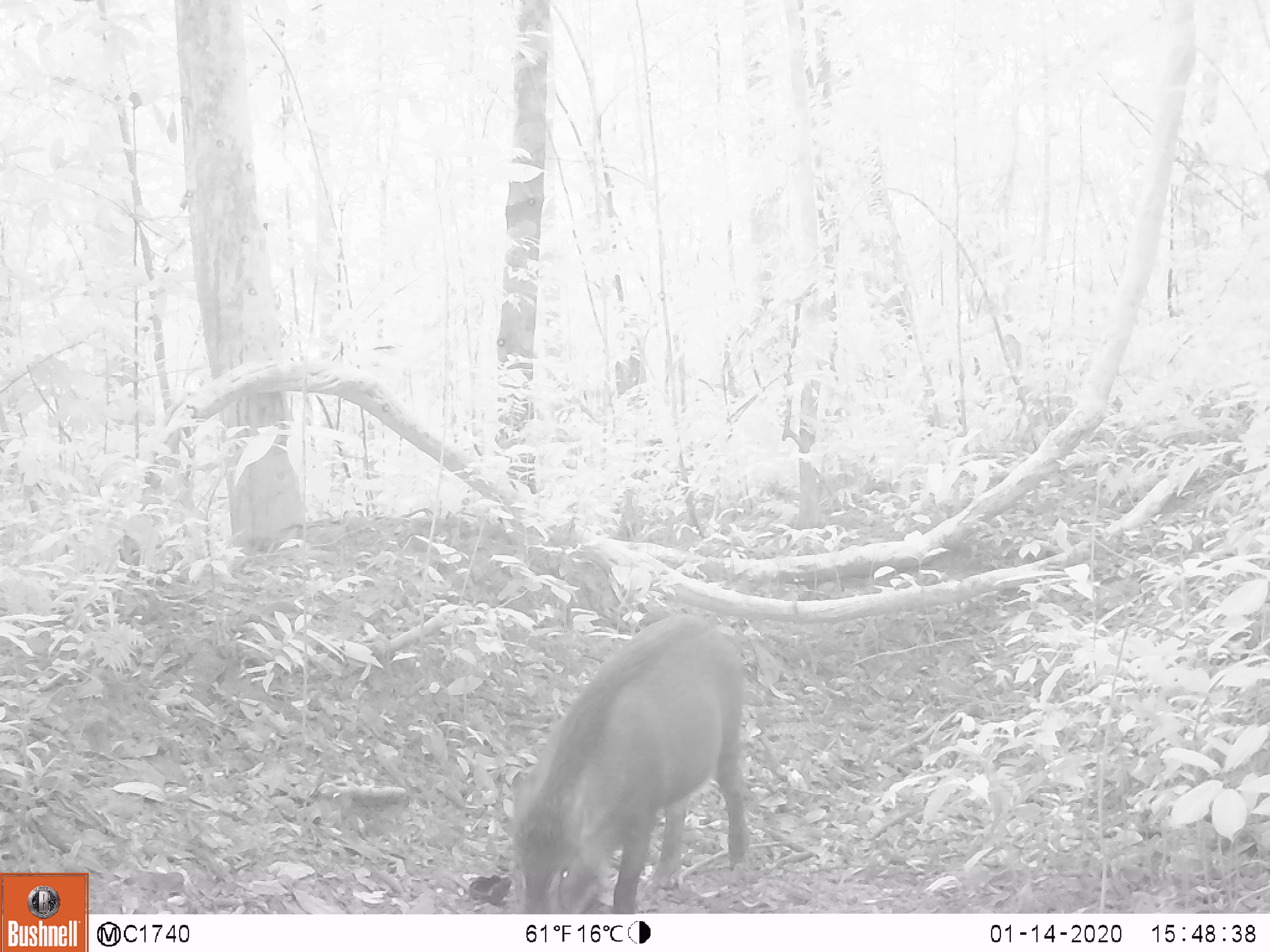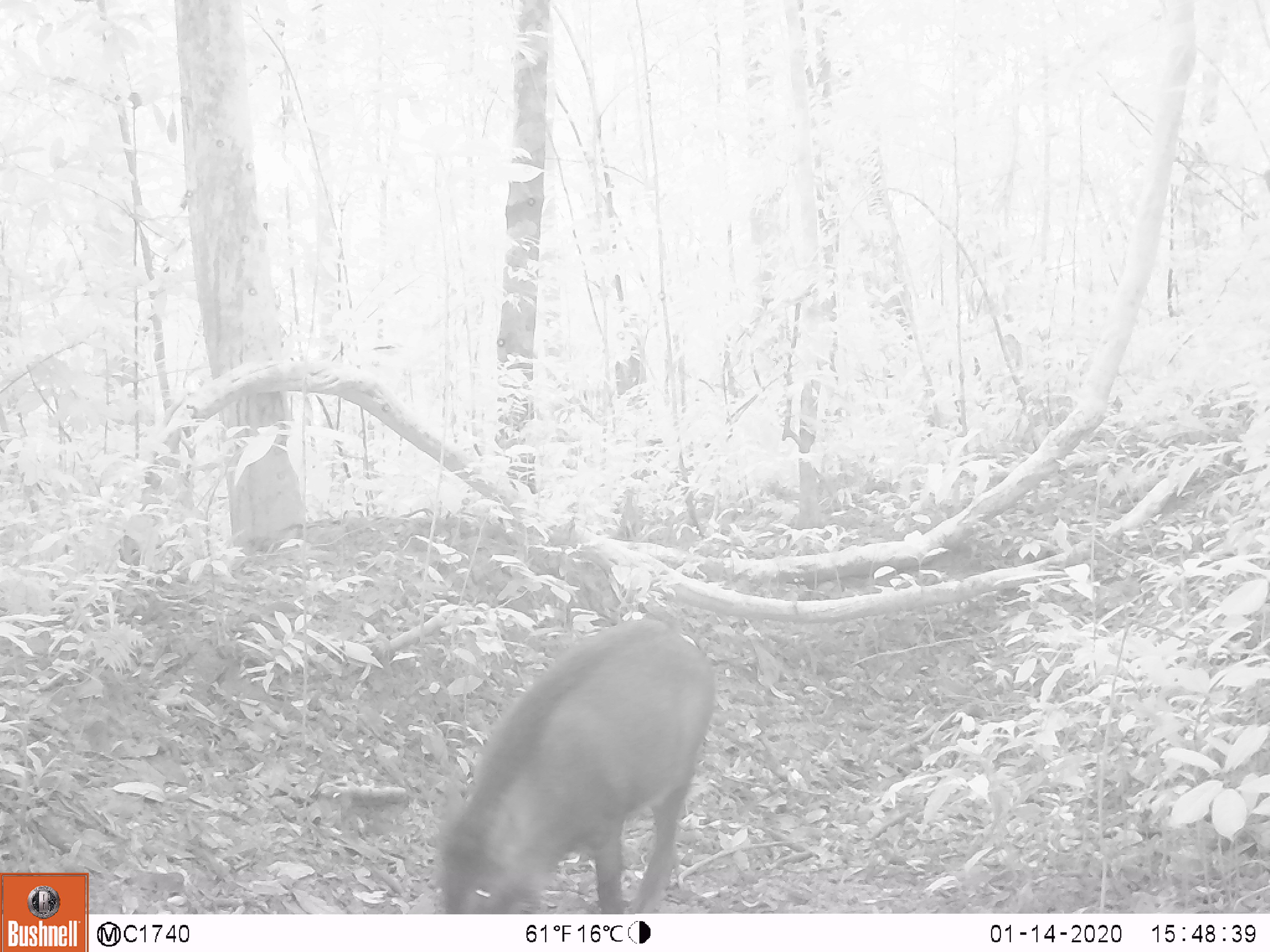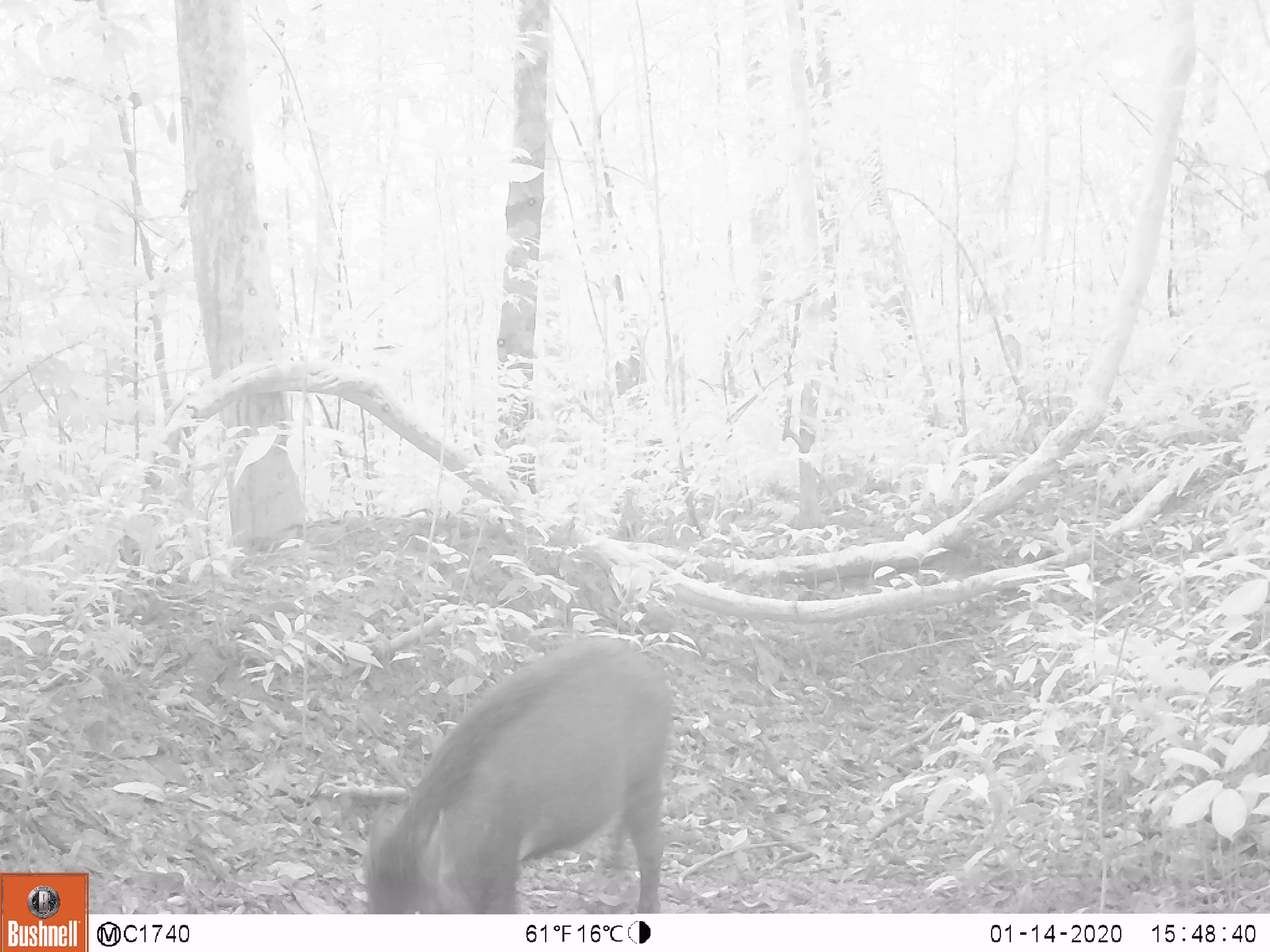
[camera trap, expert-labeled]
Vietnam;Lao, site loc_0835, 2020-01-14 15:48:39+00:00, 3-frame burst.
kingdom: Animalia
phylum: Chordata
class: Mammalia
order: Artiodactyla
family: Suidae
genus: Sus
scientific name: Sus scrofa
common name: eurasian wild pig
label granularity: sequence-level